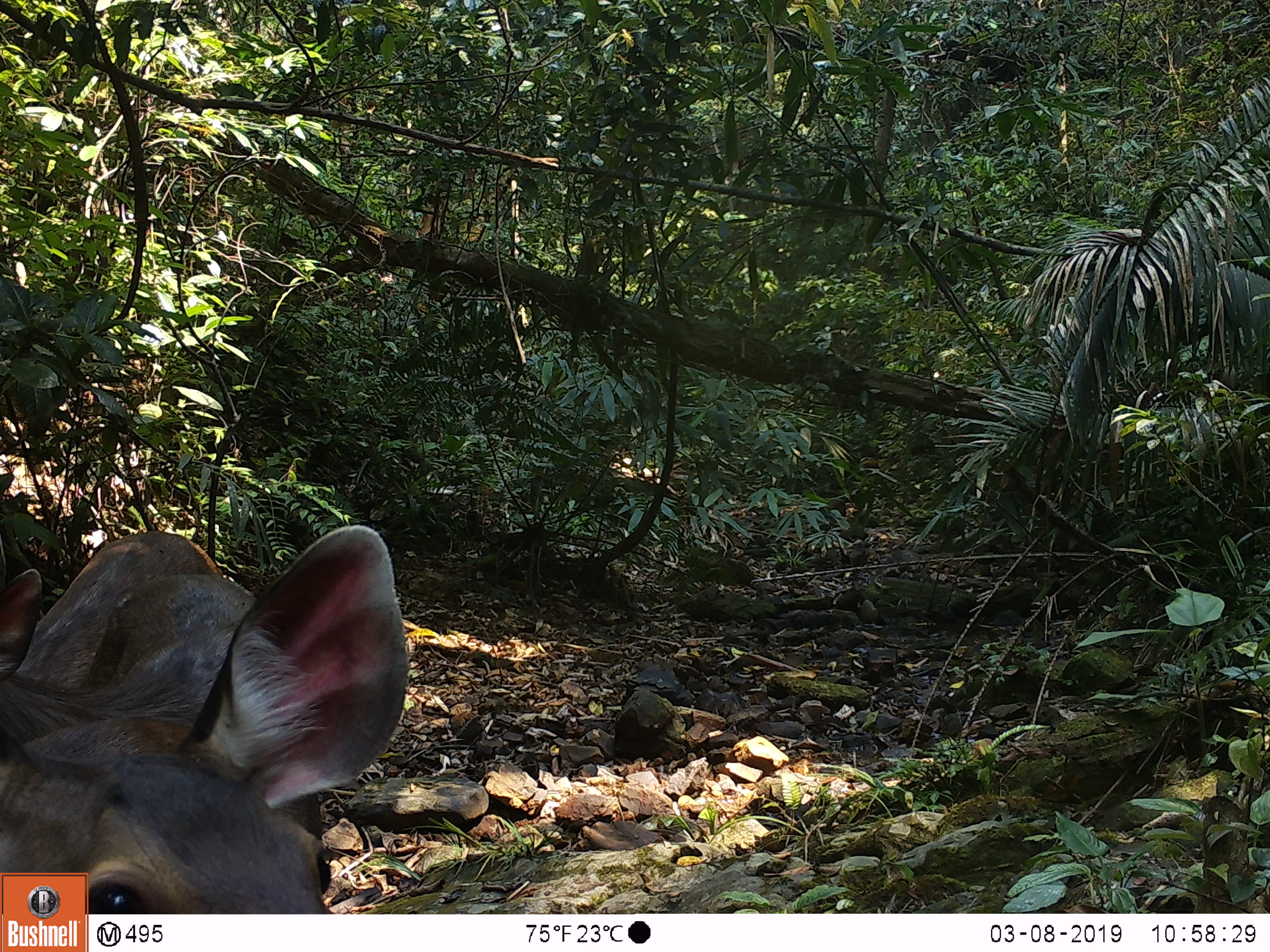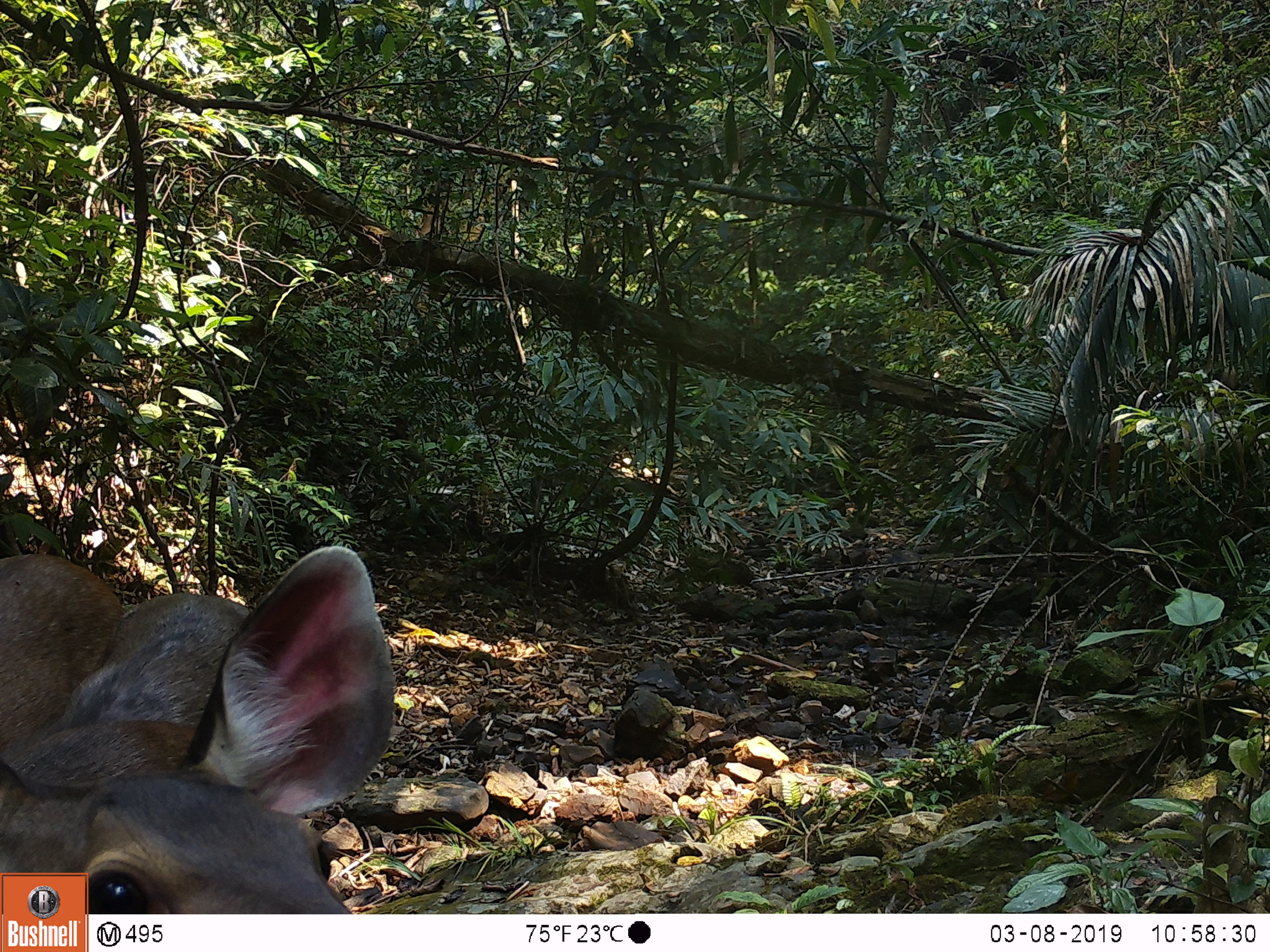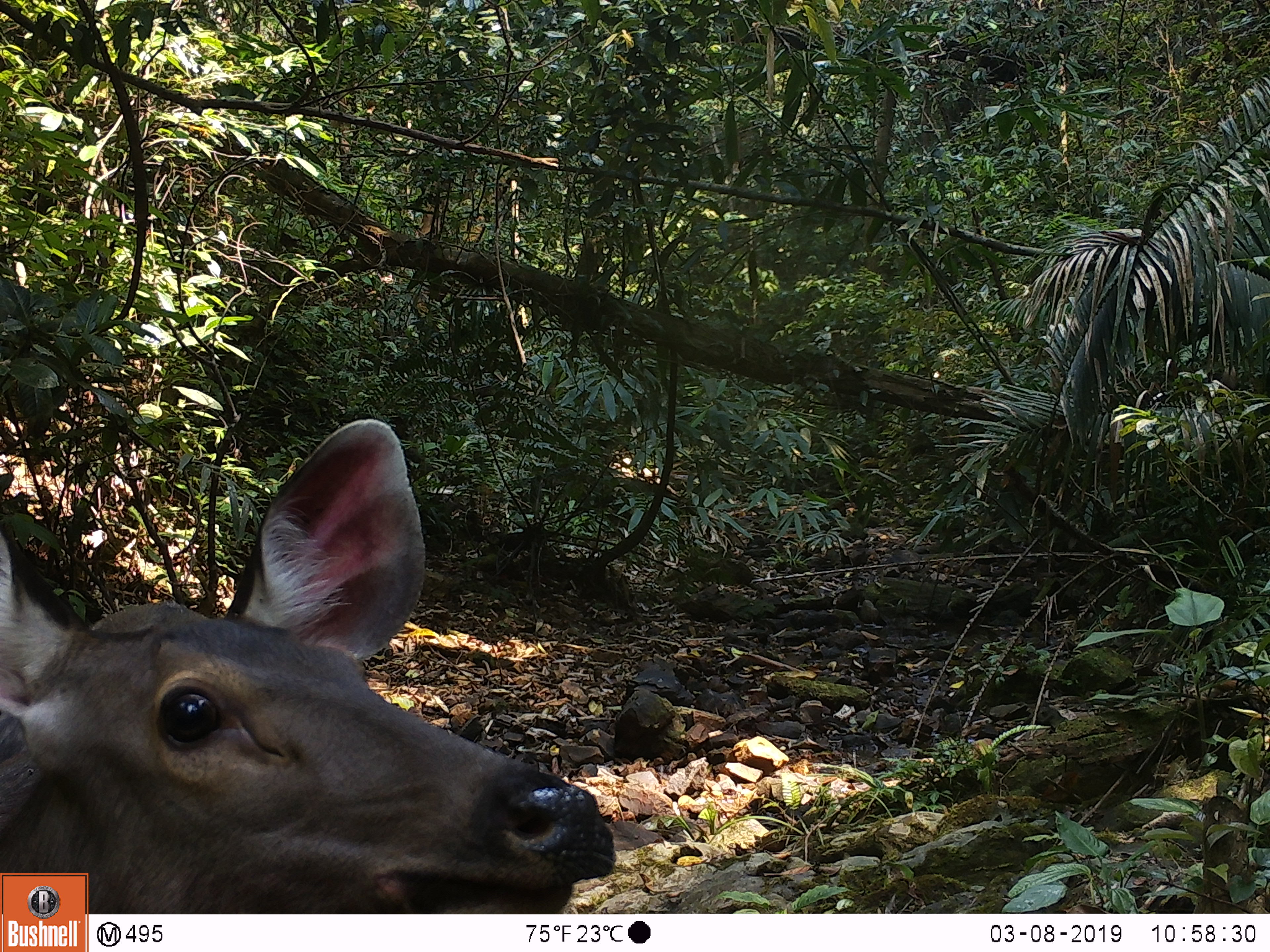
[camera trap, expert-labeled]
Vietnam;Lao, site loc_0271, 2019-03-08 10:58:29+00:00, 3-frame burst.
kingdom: Animalia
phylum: Chordata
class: Mammalia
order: Artiodactyla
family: Cervidae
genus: Rusa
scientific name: Rusa unicolor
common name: sambar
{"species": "sambar (Rusa unicolor)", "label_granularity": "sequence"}